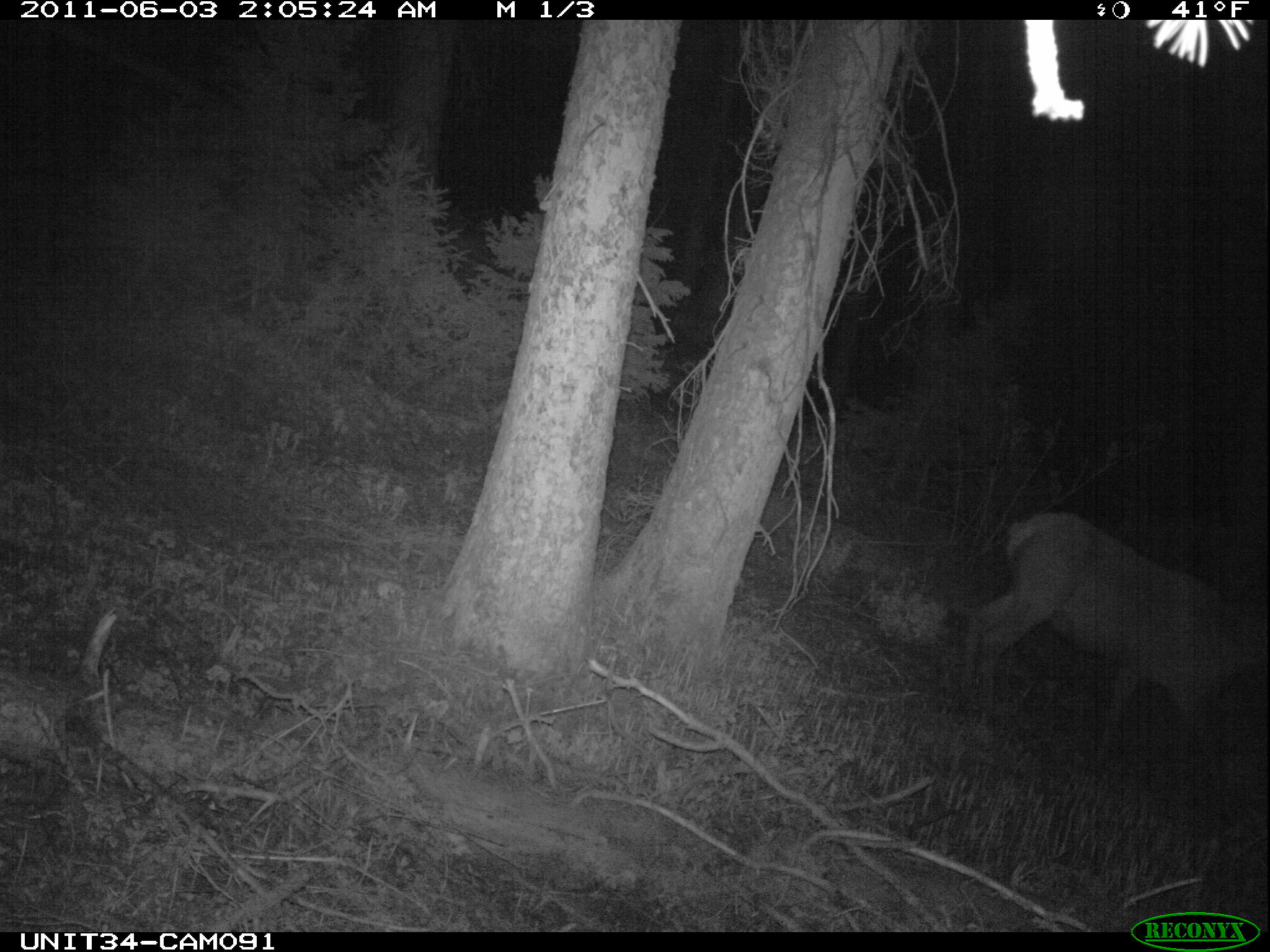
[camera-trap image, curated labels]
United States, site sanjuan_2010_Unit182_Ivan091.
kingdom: Animalia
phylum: Chordata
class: Mammalia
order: Artiodactyla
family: Cervidae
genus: Cervus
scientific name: Cervus elaphus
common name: red deer